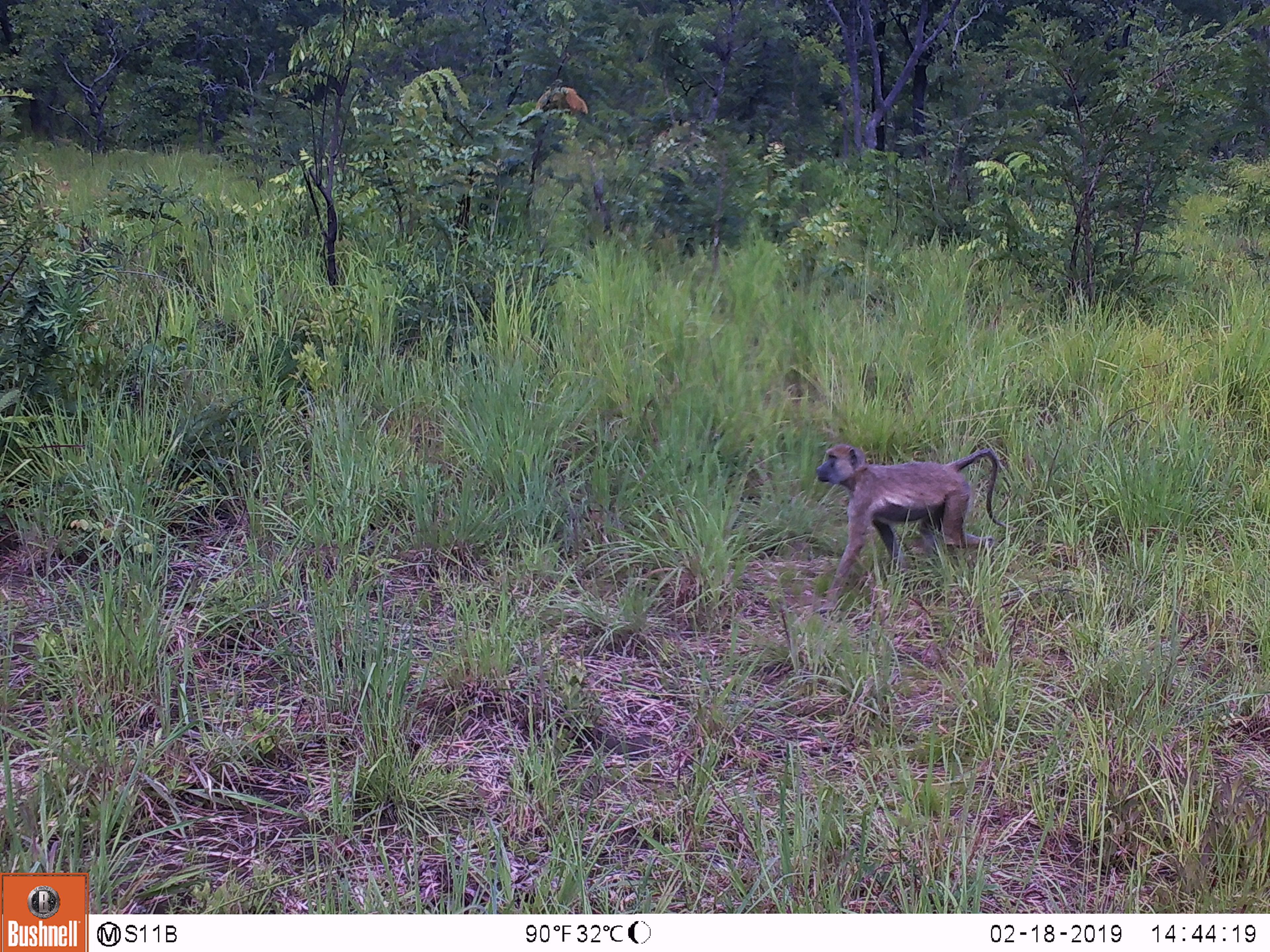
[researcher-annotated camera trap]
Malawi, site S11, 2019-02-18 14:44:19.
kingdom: Animalia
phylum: Chordata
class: Mammalia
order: Primates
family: Cercopithecidae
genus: Papio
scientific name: Papio cynocephalus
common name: yellow baboon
Yellow baboon (Papio cynocephalus), count 1.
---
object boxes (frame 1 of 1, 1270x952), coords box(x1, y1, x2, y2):
yellow baboon: box(803, 425, 1013, 576)